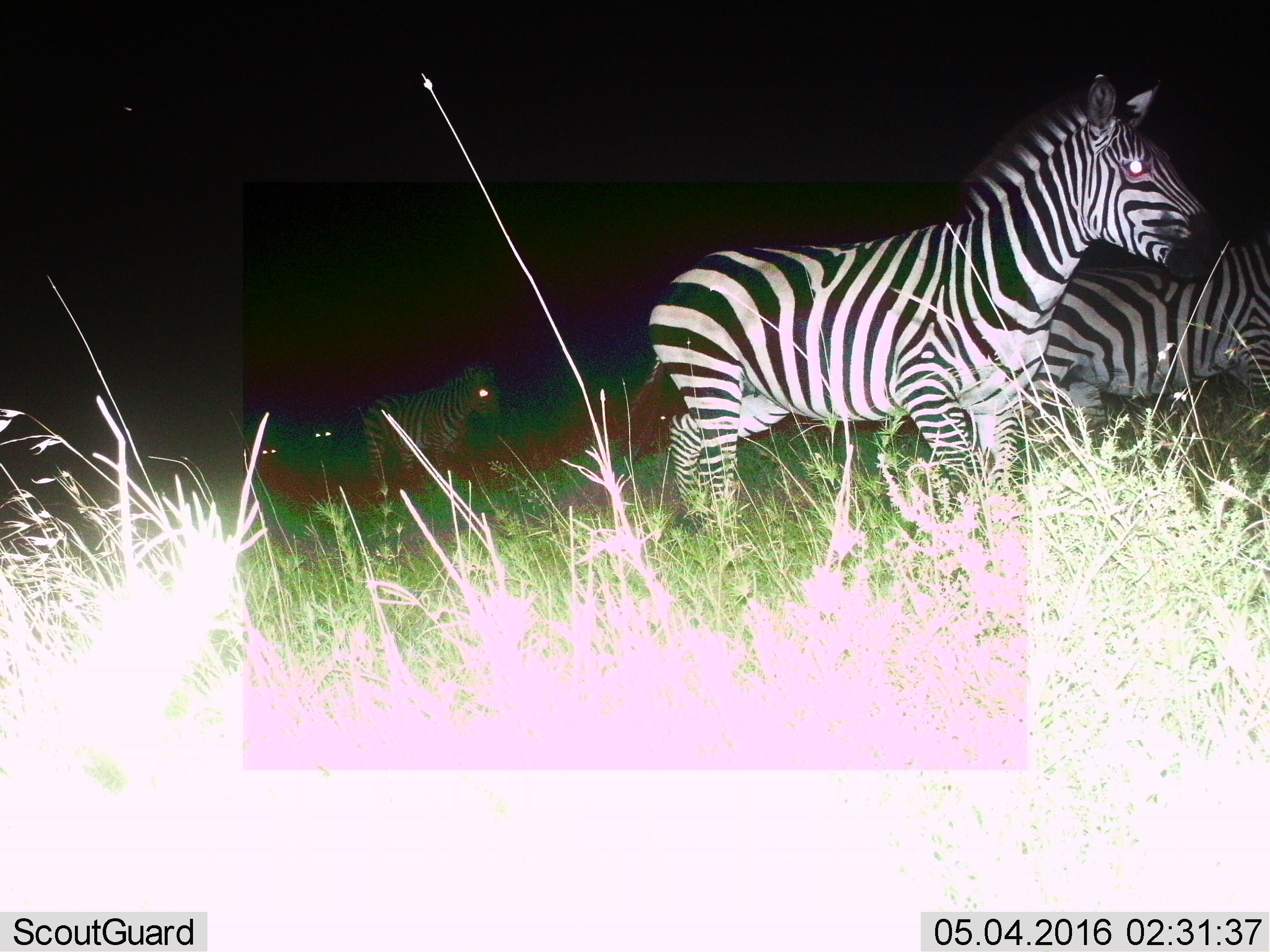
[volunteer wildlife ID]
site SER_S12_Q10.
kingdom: Animalia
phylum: Chordata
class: Mammalia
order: Perissodactyla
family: Equidae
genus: Equus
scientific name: Equus quagga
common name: plains zebra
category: zebraplains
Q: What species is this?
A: Zebraplains (plains zebra) (Equus quagga).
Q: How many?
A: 5.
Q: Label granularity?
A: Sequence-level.